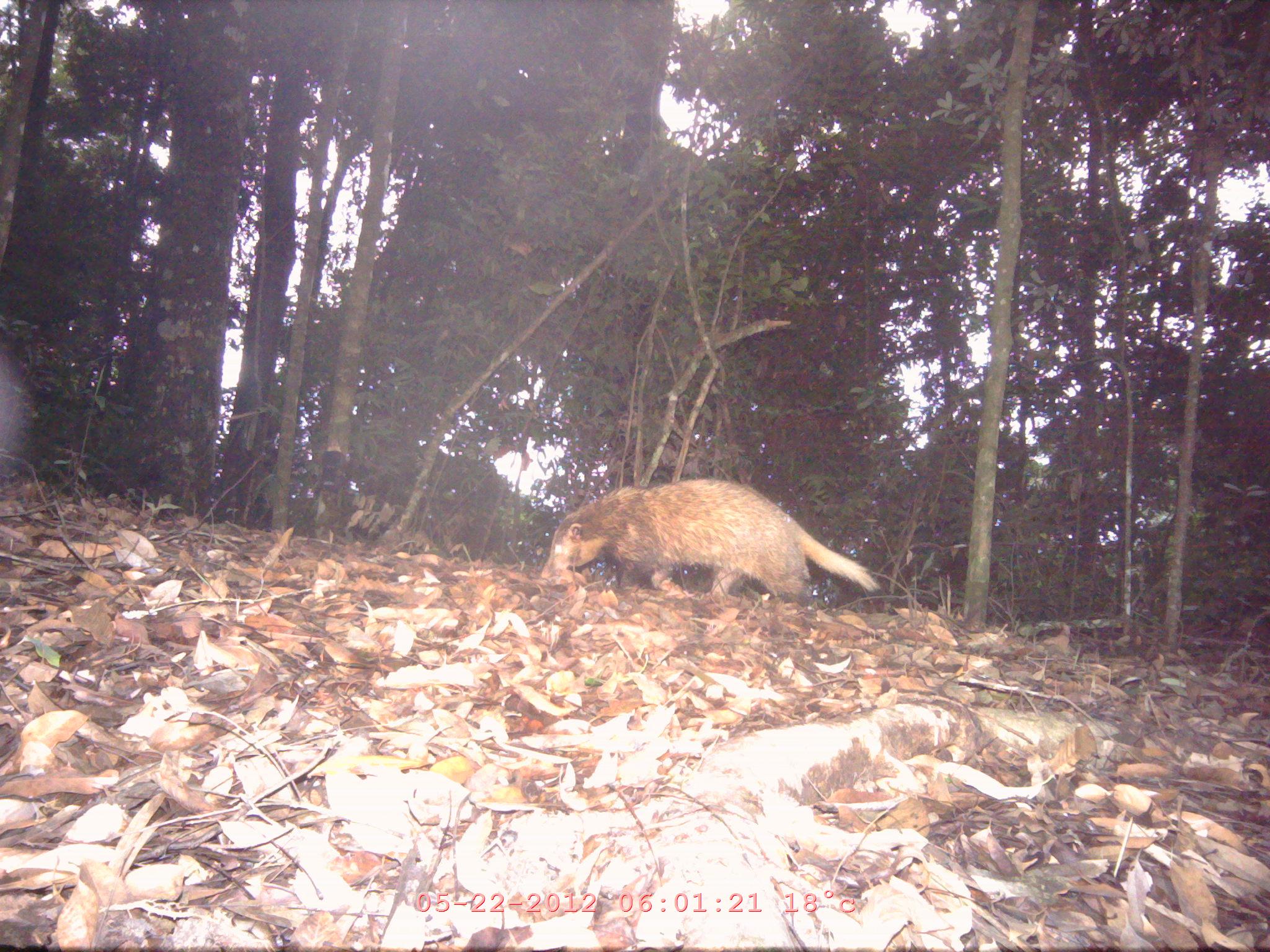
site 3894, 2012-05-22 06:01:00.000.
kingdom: Animalia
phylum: Chordata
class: Mammalia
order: Carnivora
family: Mustelidae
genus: Arctonyx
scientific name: Arctonyx collaris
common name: greater hog badger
Arctonyx collaris (greater hog badger), count 1.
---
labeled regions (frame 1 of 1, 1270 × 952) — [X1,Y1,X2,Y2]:
arctonyx collaris: [539,477,880,613]